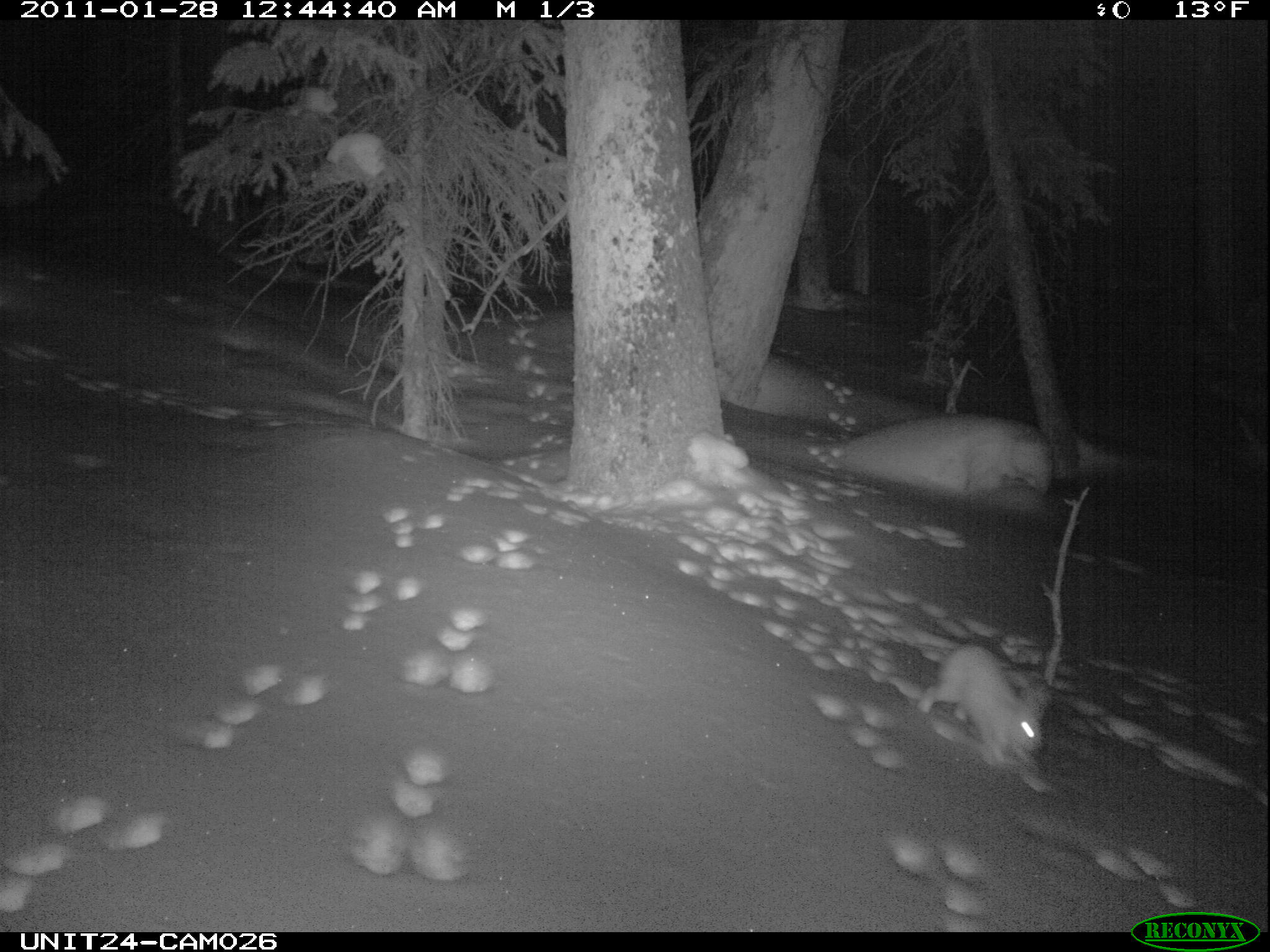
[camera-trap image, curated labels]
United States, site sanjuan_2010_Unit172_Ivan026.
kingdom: Animalia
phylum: Chordata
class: Mammalia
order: Lagomorpha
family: Leporidae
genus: Lepus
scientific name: Lepus americanus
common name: snowshoe hare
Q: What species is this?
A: Lepus americanus (snowshoe hare).